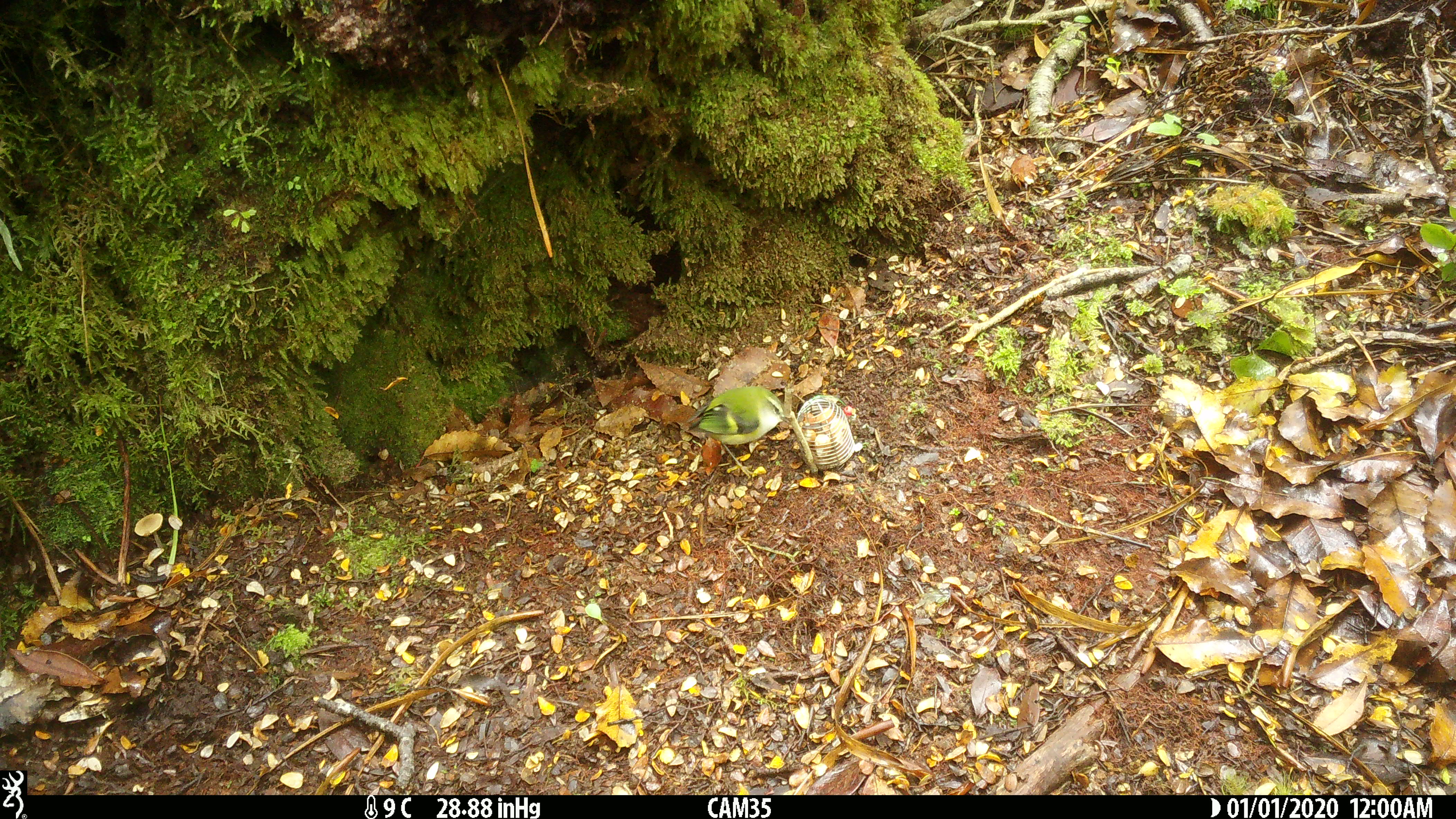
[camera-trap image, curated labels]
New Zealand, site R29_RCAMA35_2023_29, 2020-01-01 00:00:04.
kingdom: Animalia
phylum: Chordata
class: Aves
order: Passeriformes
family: Acanthisittidae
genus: Acanthisitta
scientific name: Acanthisitta chloris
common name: rifleman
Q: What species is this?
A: Rifleman (Acanthisitta chloris).